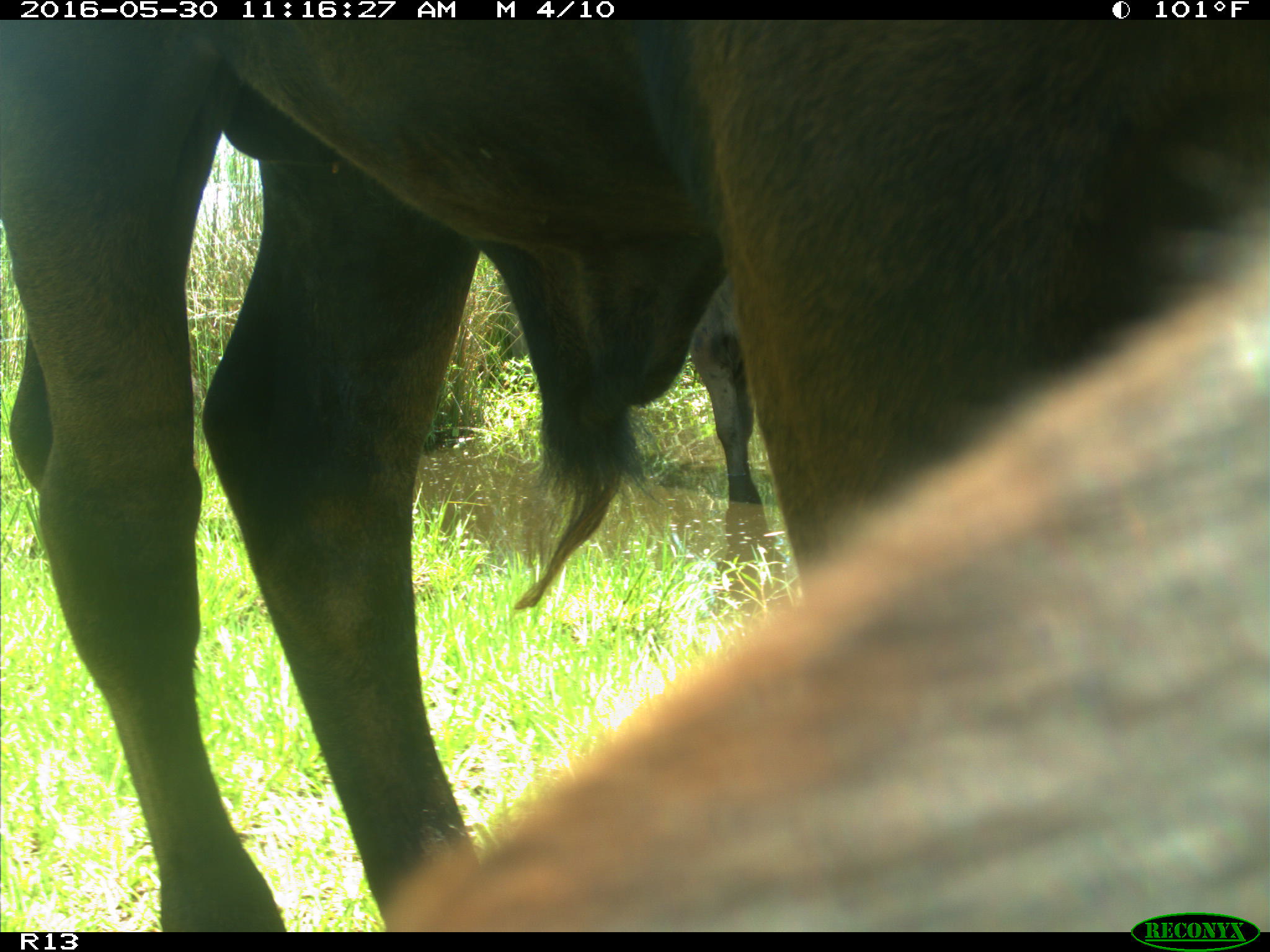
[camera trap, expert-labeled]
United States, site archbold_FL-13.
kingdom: Animalia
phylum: Chordata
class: Mammalia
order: Artiodactyla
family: Bovidae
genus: Bos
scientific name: Bos taurus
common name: domestic cow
Bos taurus (domestic cow).